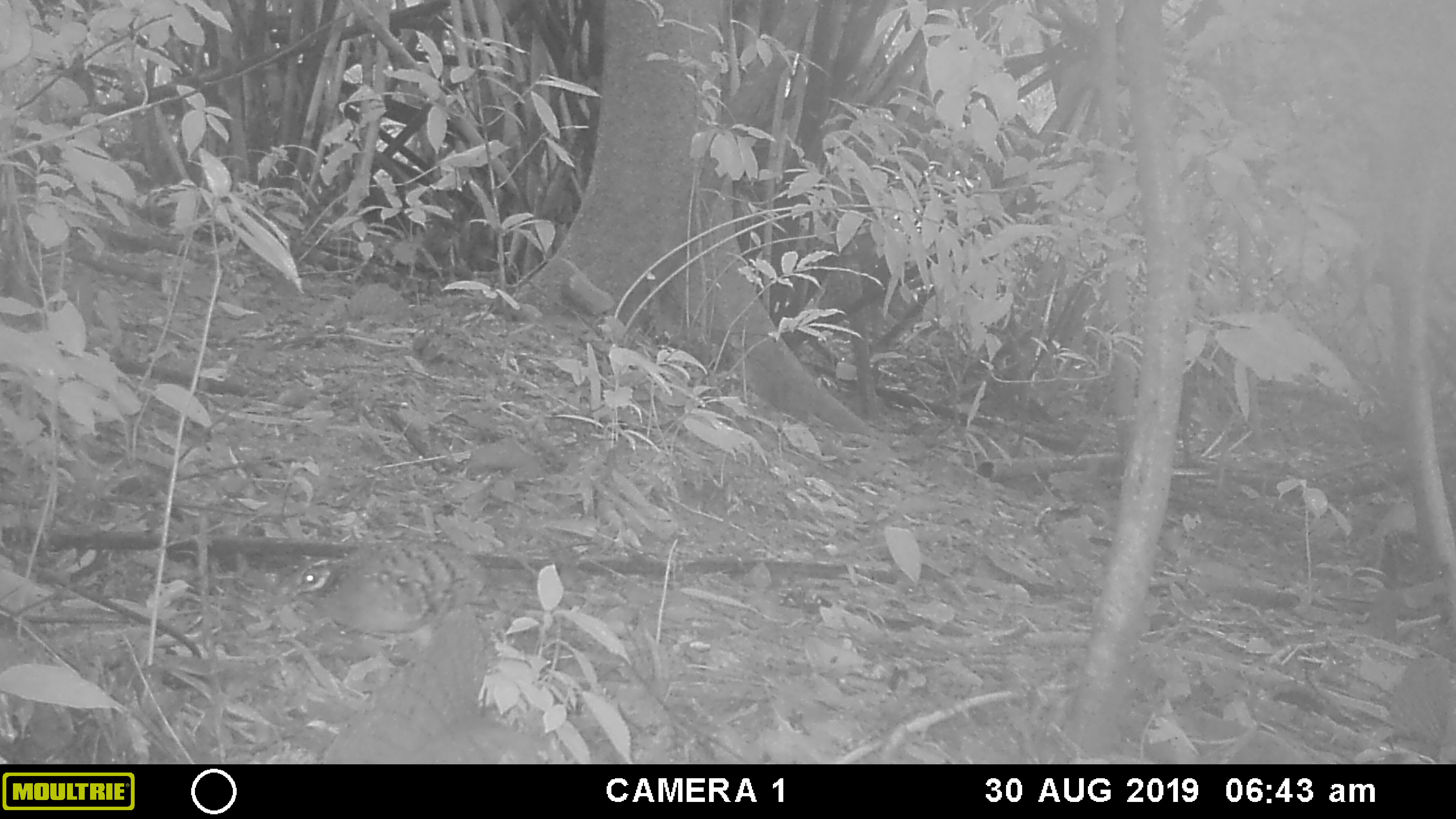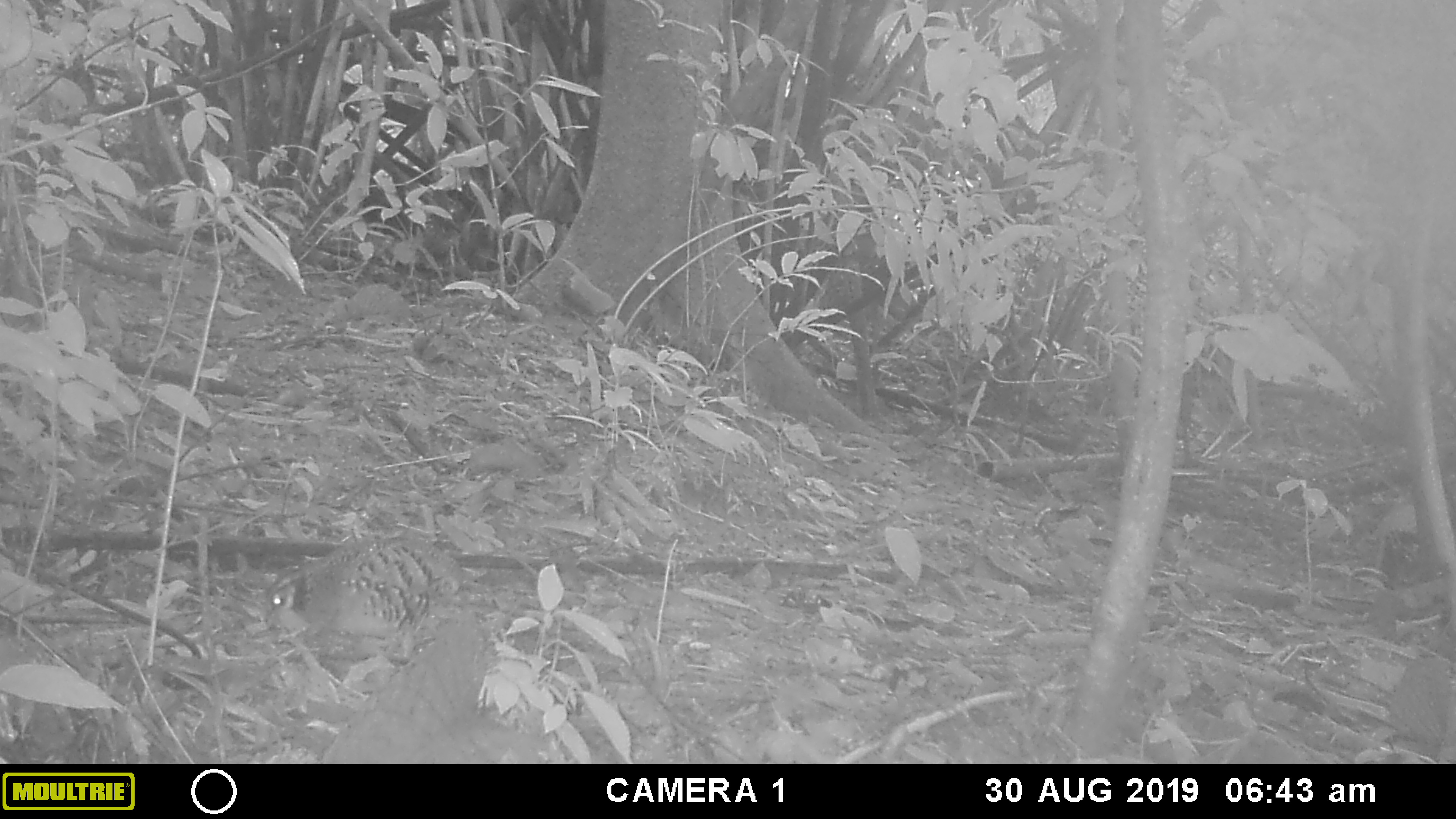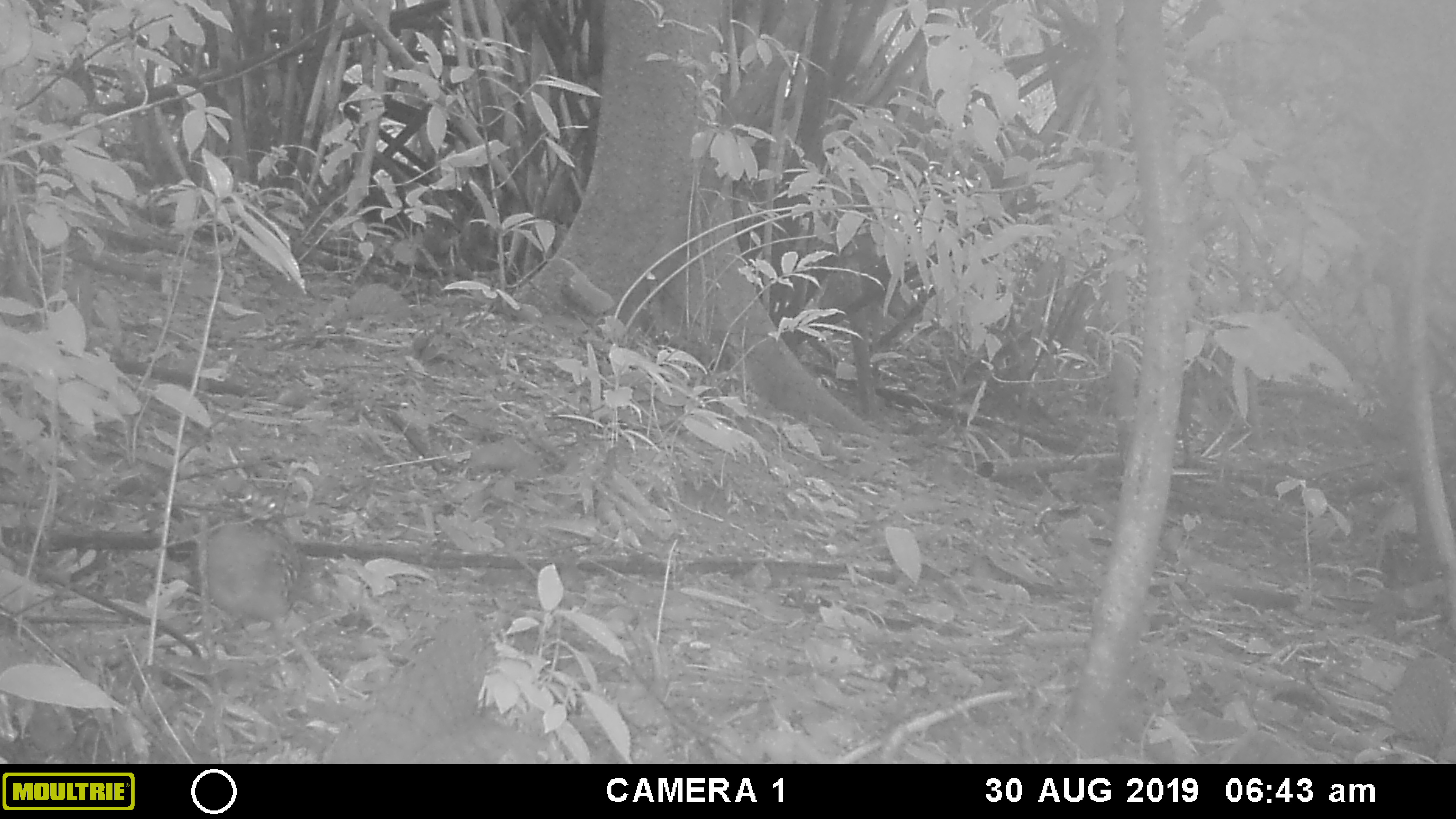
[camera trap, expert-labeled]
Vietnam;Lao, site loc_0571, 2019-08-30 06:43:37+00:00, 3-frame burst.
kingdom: Animalia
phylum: Chordata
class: Aves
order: Galliformes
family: Phasianidae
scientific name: Phasianidae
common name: partridge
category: unidentified partridge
Unidentified partridge (partridge) (Phasianidae). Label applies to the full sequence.